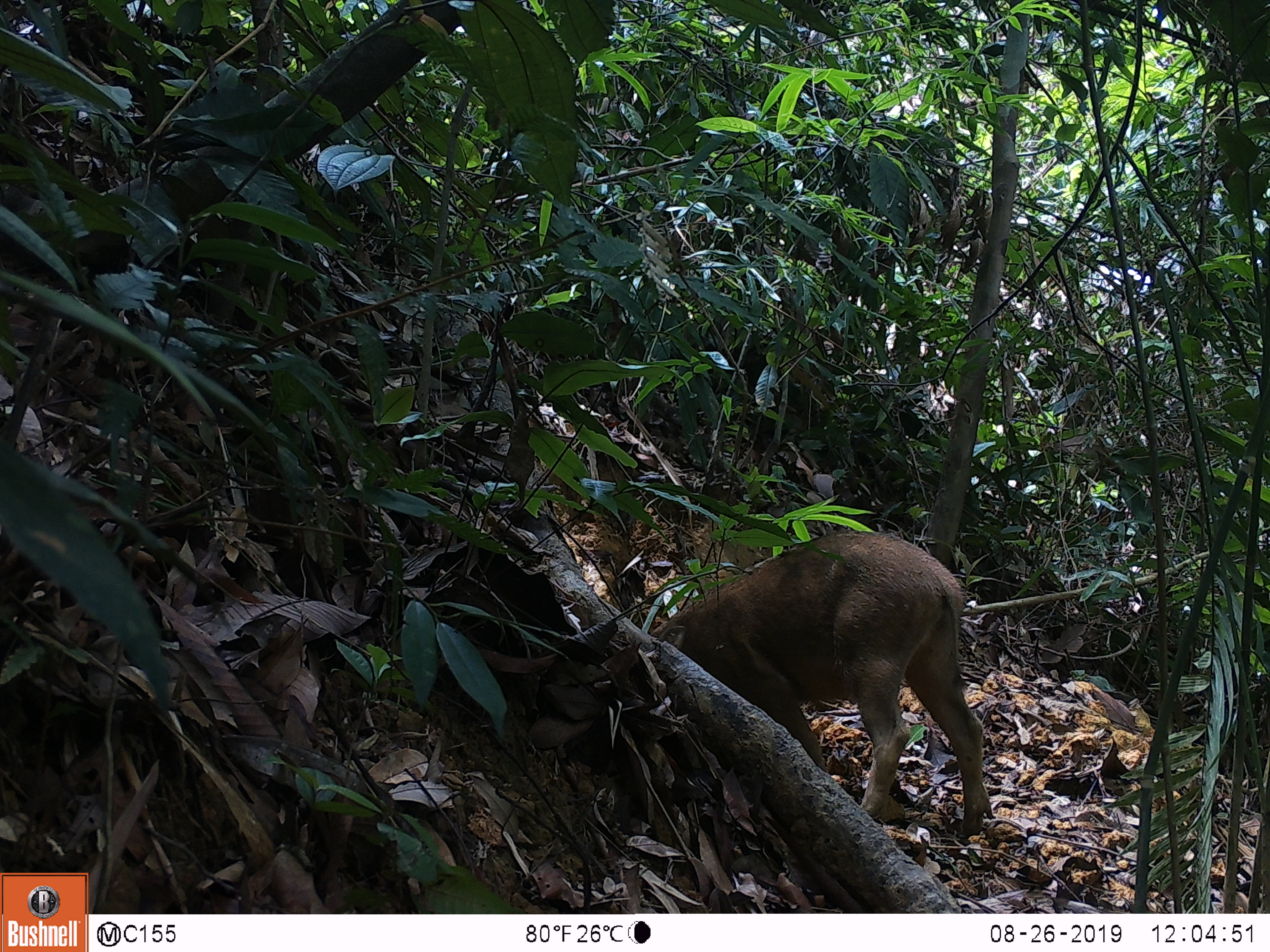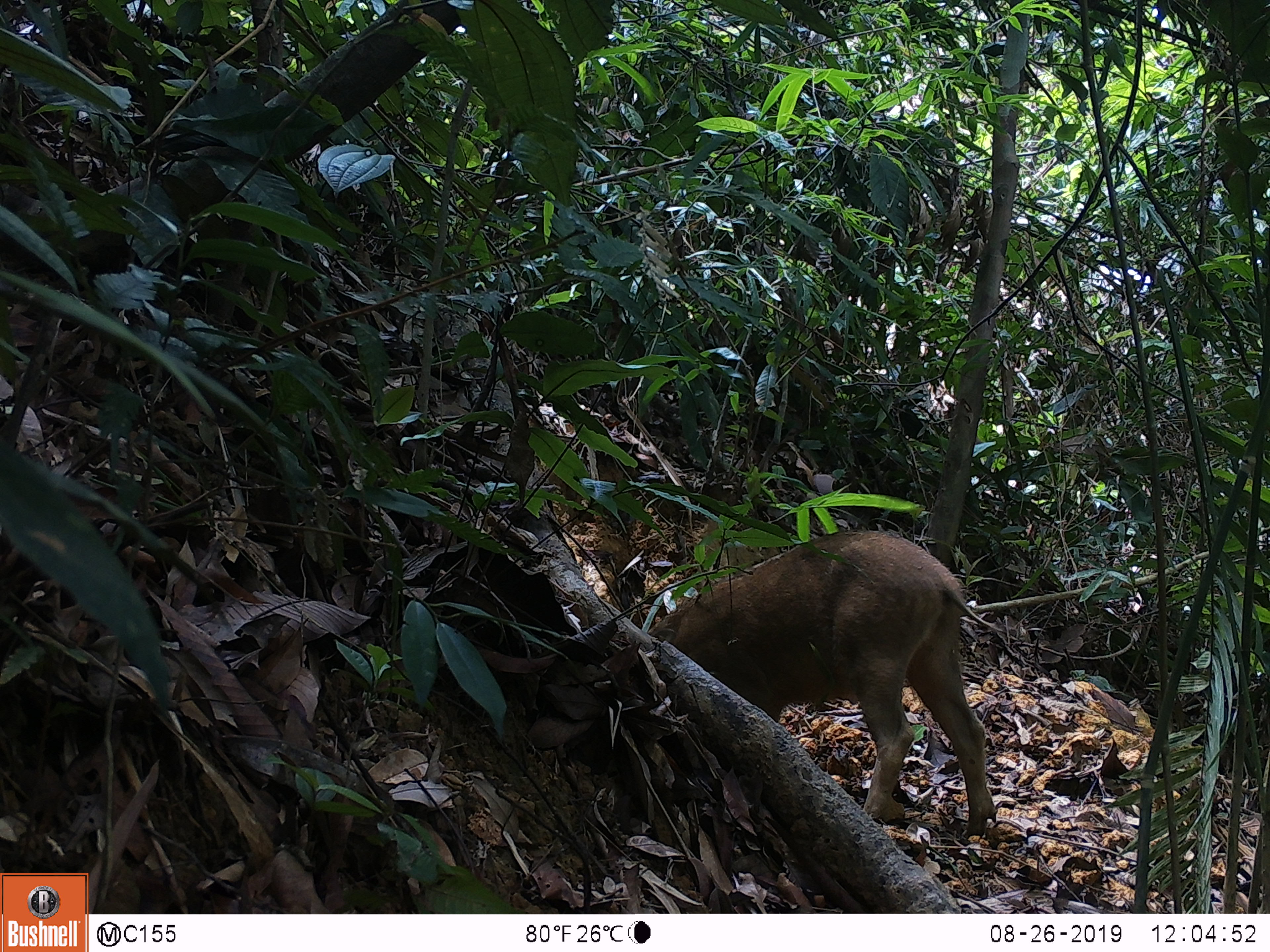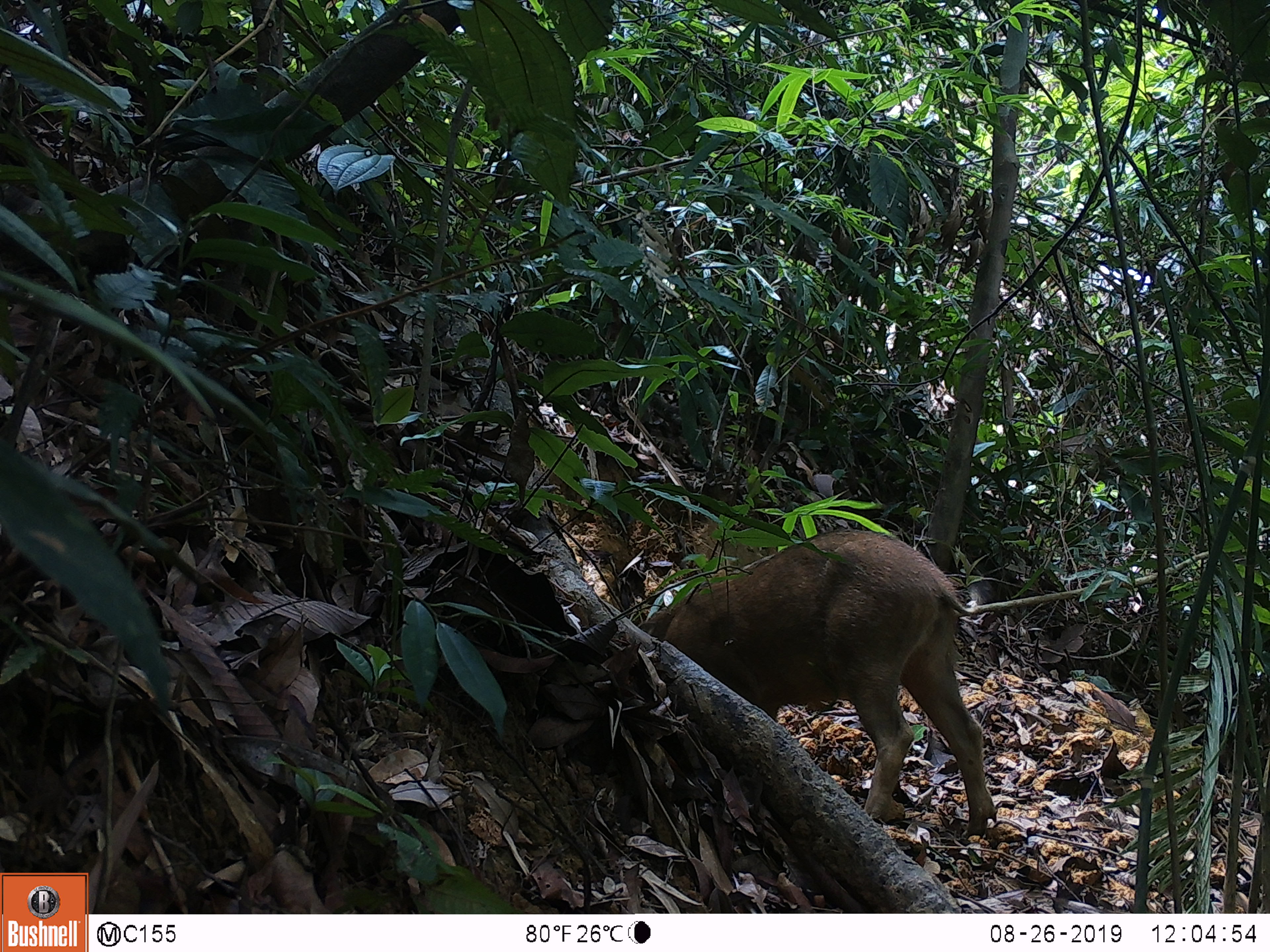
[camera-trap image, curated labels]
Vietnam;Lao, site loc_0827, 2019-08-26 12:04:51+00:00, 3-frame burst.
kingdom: Animalia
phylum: Chordata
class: Mammalia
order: Artiodactyla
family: Suidae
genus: Sus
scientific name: Sus scrofa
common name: eurasian wild pig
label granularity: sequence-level